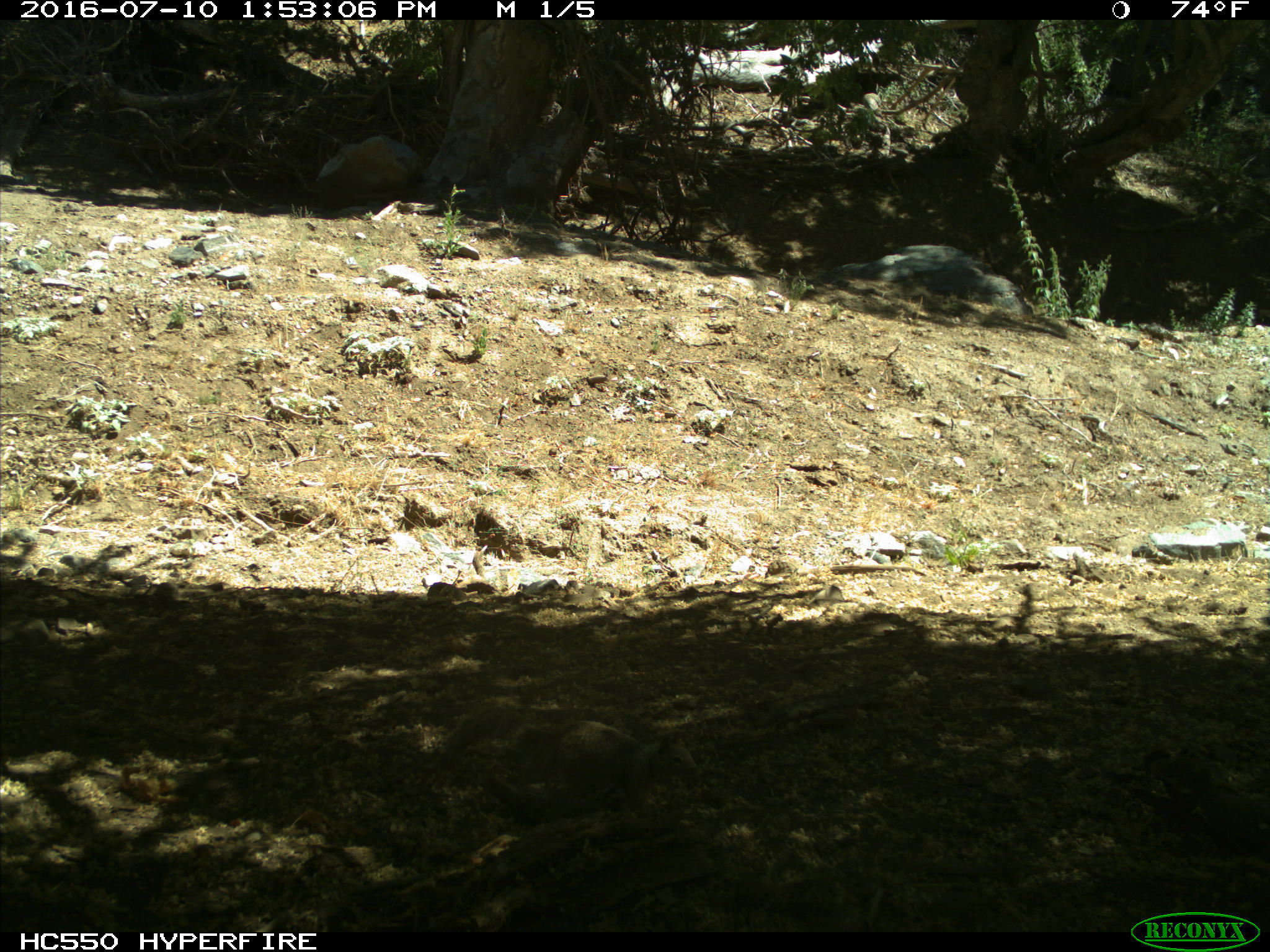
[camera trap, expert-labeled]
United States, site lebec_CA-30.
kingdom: Animalia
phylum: Chordata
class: Mammalia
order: Rodentia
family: Sciuridae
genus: Otospermophilus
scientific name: Otospermophilus beecheyi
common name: california ground squirrel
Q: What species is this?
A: Otospermophilus beecheyi (california ground squirrel).